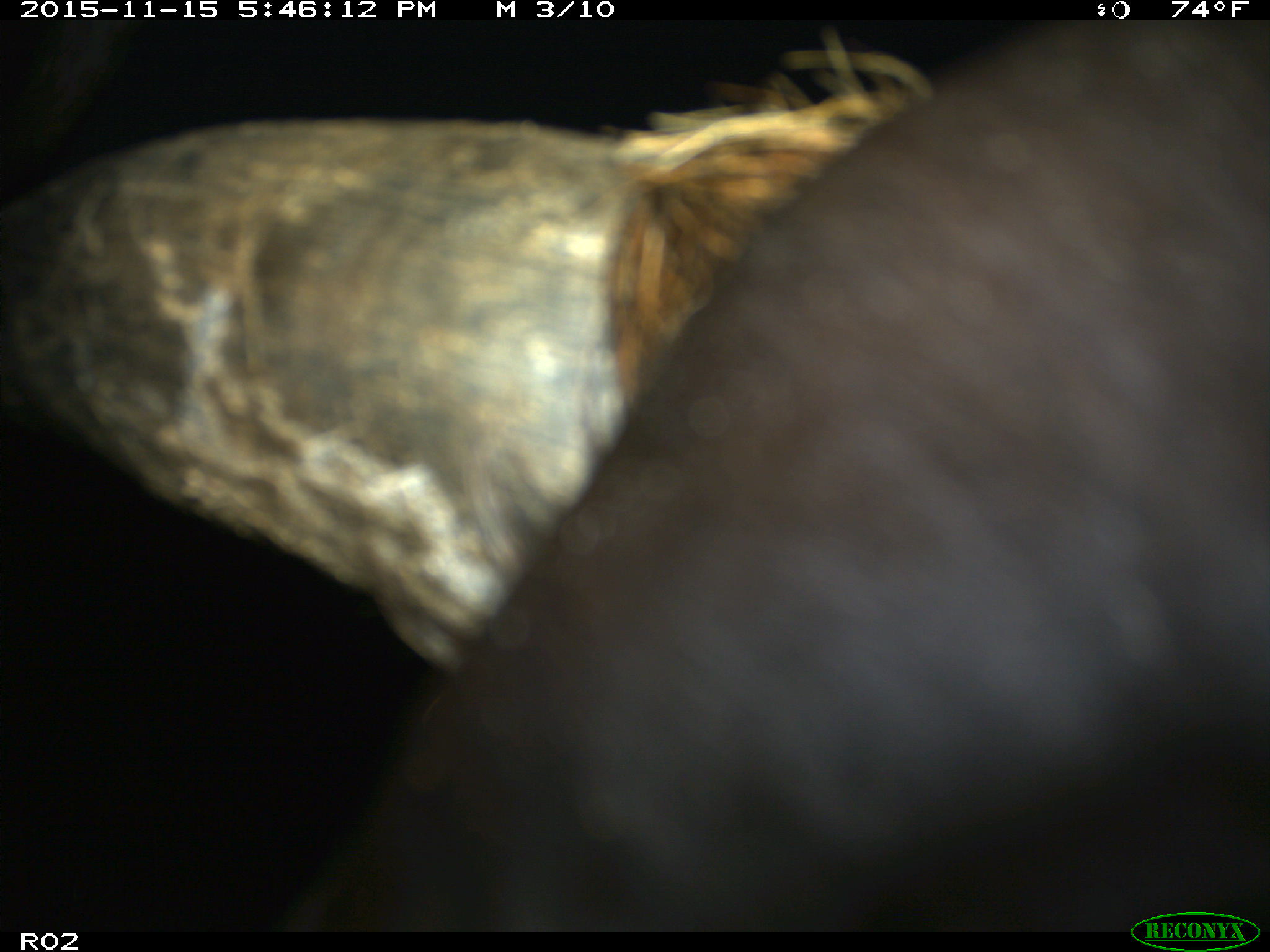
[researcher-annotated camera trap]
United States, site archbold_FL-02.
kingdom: Animalia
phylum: Chordata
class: Mammalia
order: Artiodactyla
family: Bovidae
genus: Bos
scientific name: Bos taurus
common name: domestic cow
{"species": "Bos taurus (domestic cow)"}